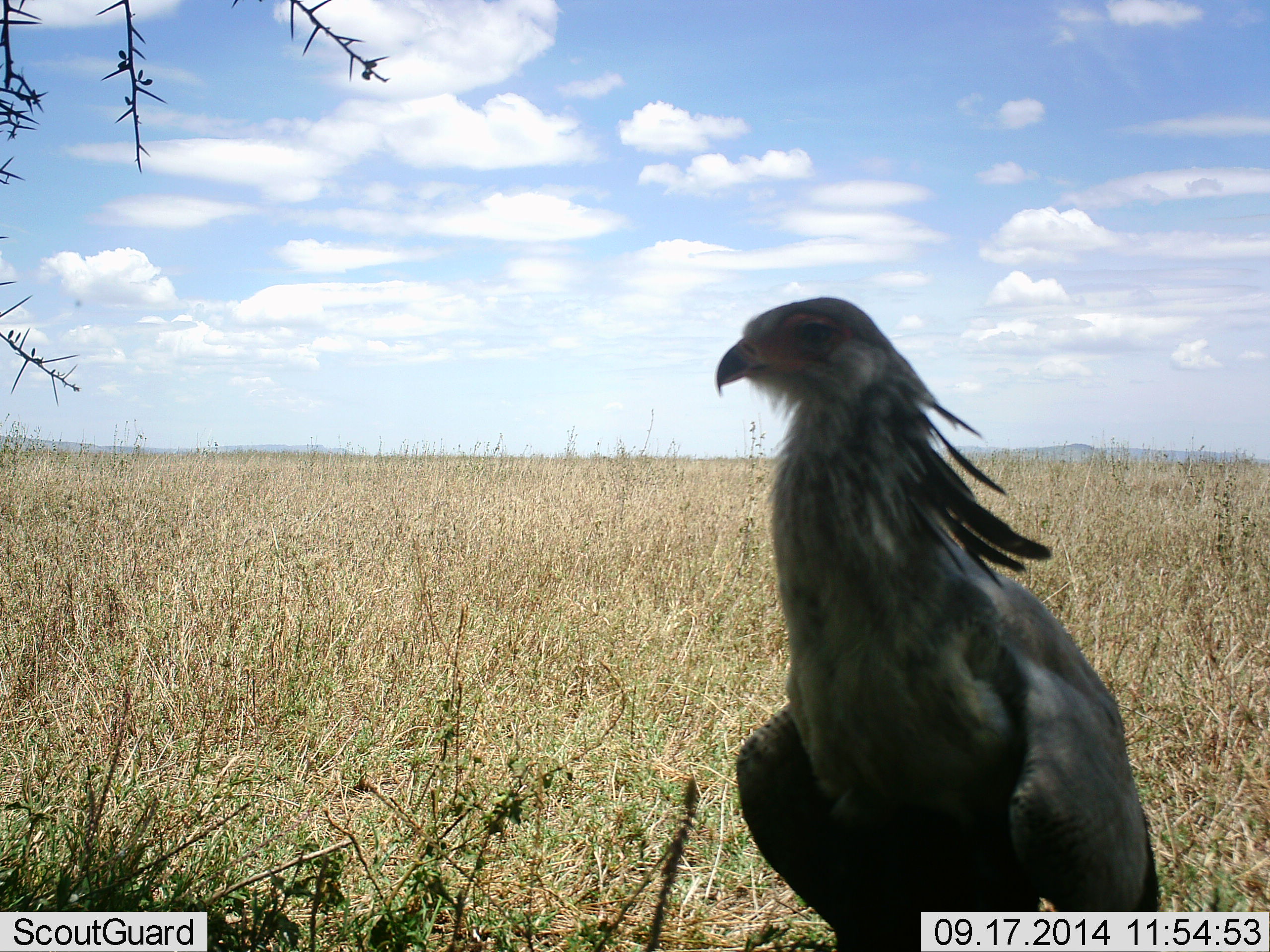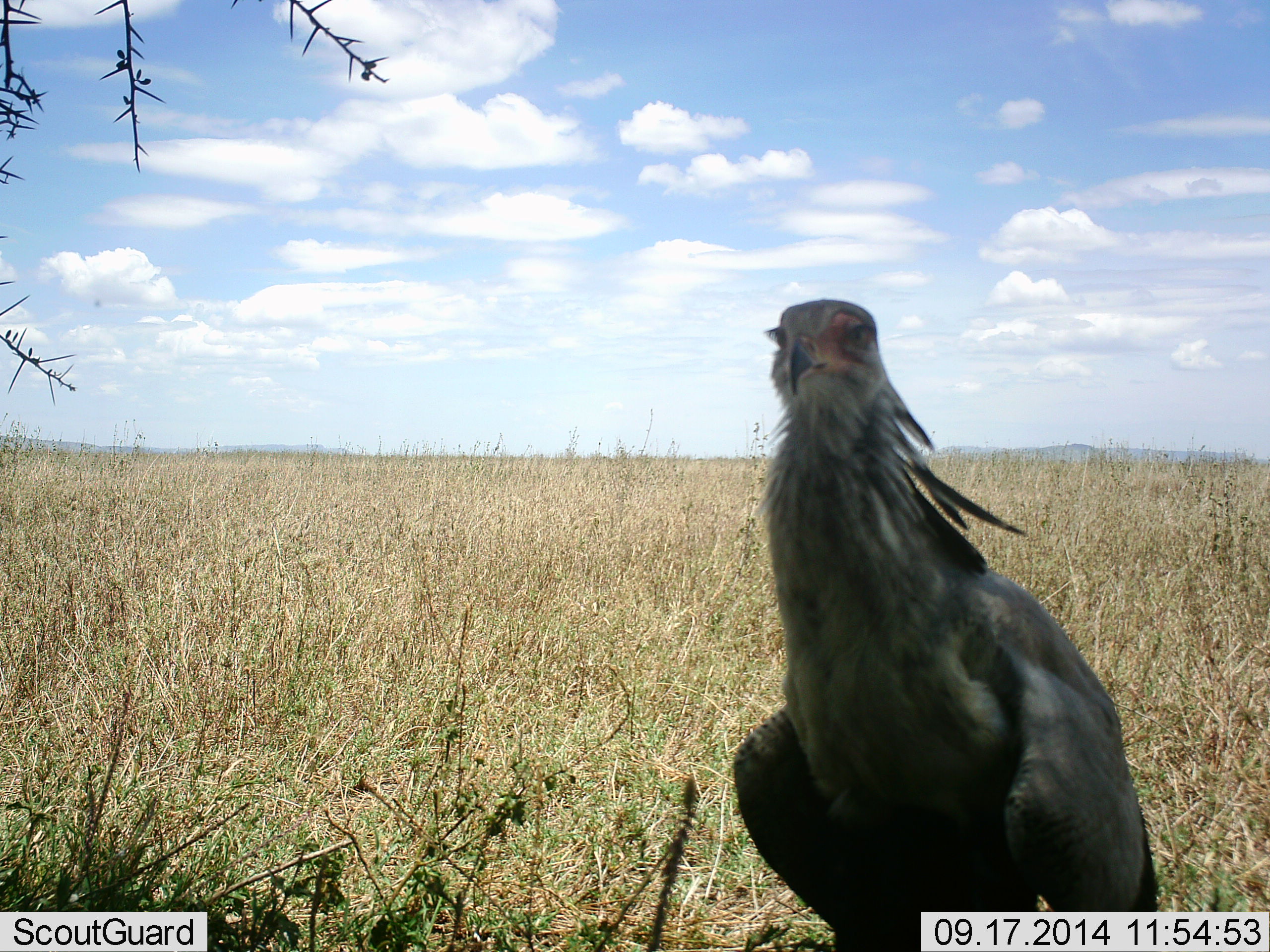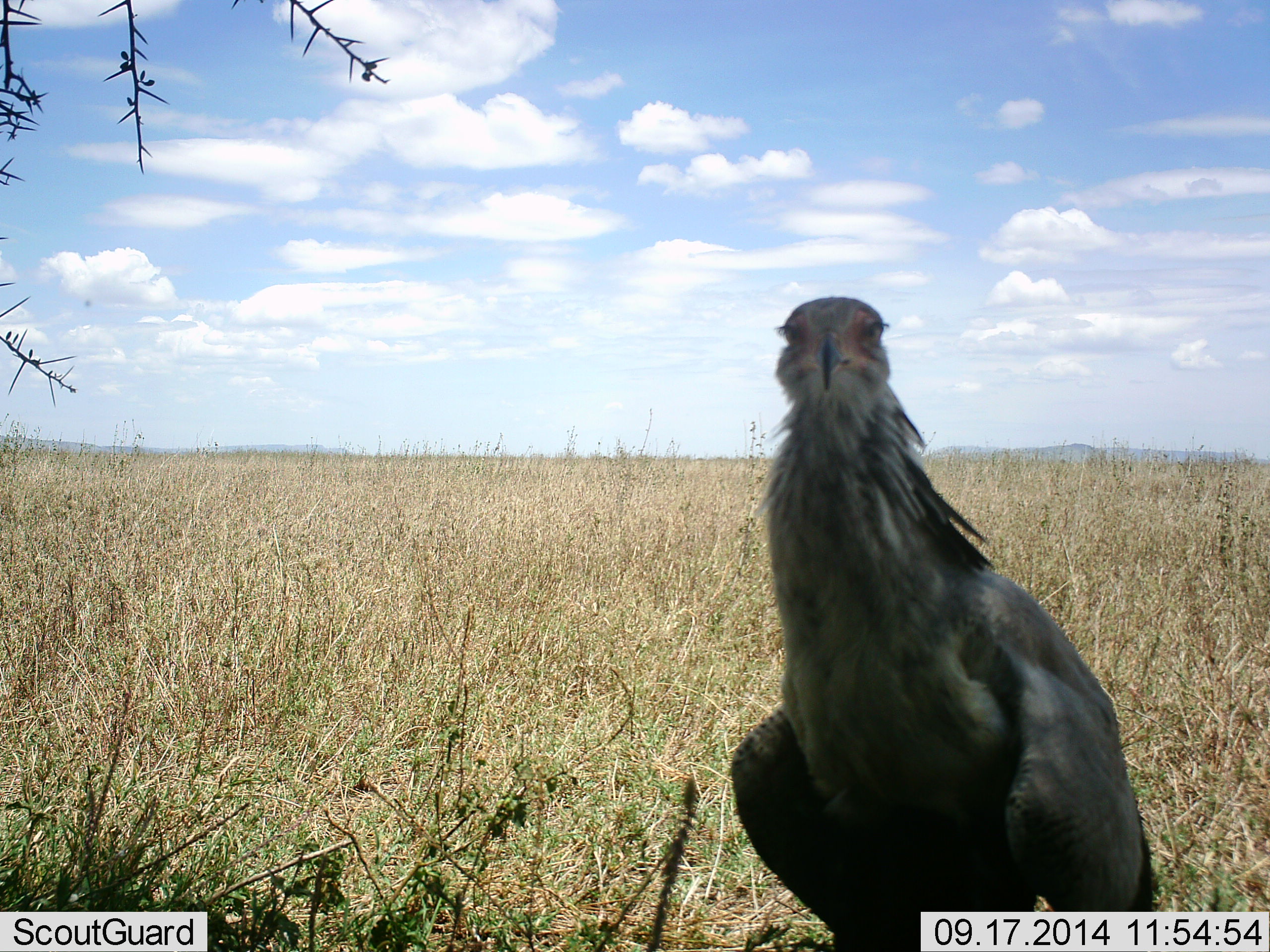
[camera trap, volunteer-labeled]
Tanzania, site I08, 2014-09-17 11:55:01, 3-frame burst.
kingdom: Animalia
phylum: Chordata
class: Aves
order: Accipitriformes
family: Sagittariidae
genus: Sagittarius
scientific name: Sagittarius serpentarius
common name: secretary bird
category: secretarybird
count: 1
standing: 80%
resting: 20%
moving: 0%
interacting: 10%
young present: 0%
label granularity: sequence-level